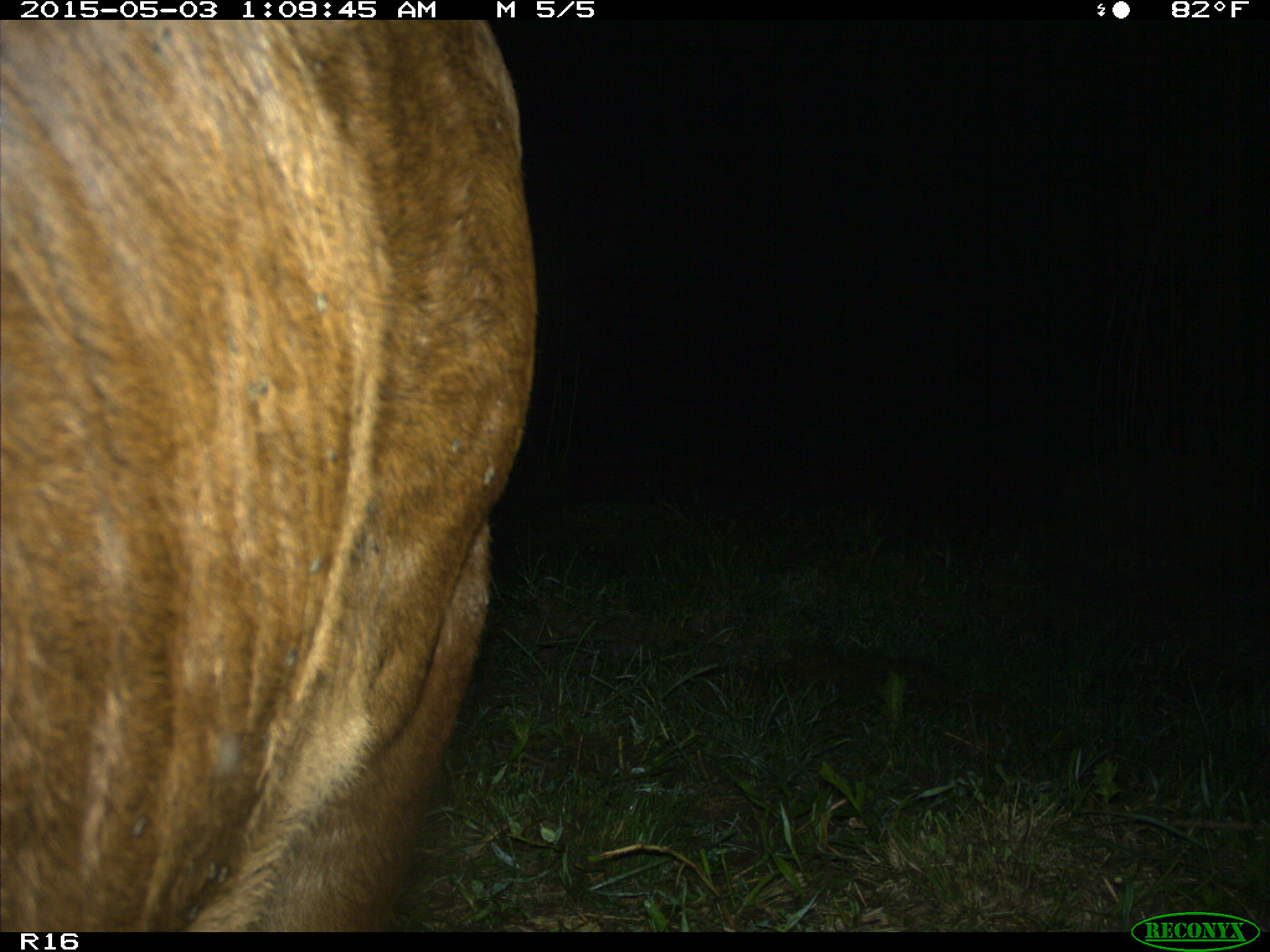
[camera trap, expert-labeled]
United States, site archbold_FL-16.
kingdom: Animalia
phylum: Chordata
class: Mammalia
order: Artiodactyla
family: Bovidae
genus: Bos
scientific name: Bos taurus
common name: domestic cow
Bos taurus (domestic cow).